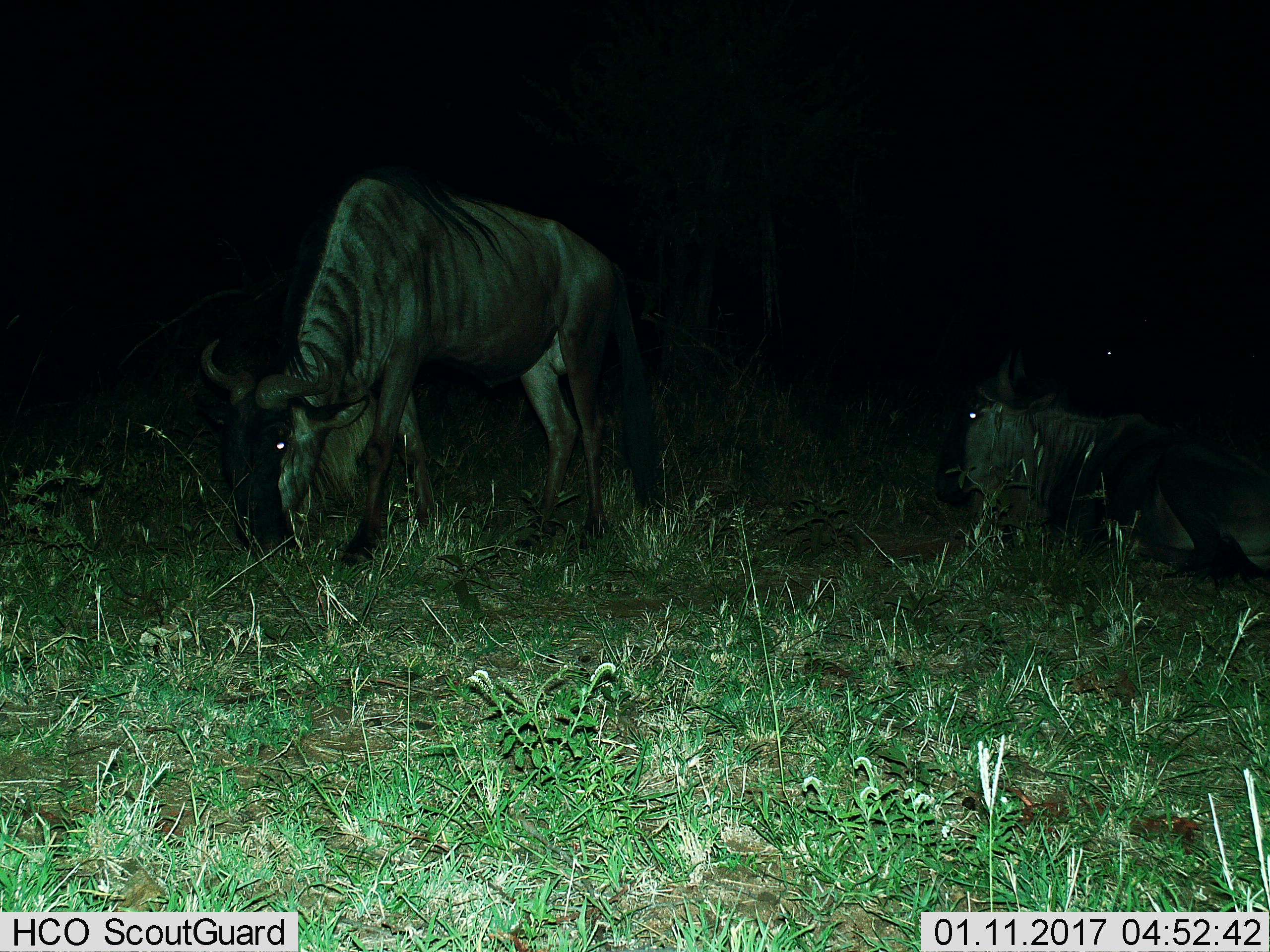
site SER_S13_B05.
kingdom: Animalia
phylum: Chordata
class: Mammalia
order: Artiodactyla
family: Bovidae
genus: Connochaetes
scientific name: Connochaetes taurinus taurinus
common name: blue wildebeest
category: wildebeestblue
Wildebeestblue (blue wildebeest) (Connochaetes taurinus taurinus), count 2. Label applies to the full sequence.